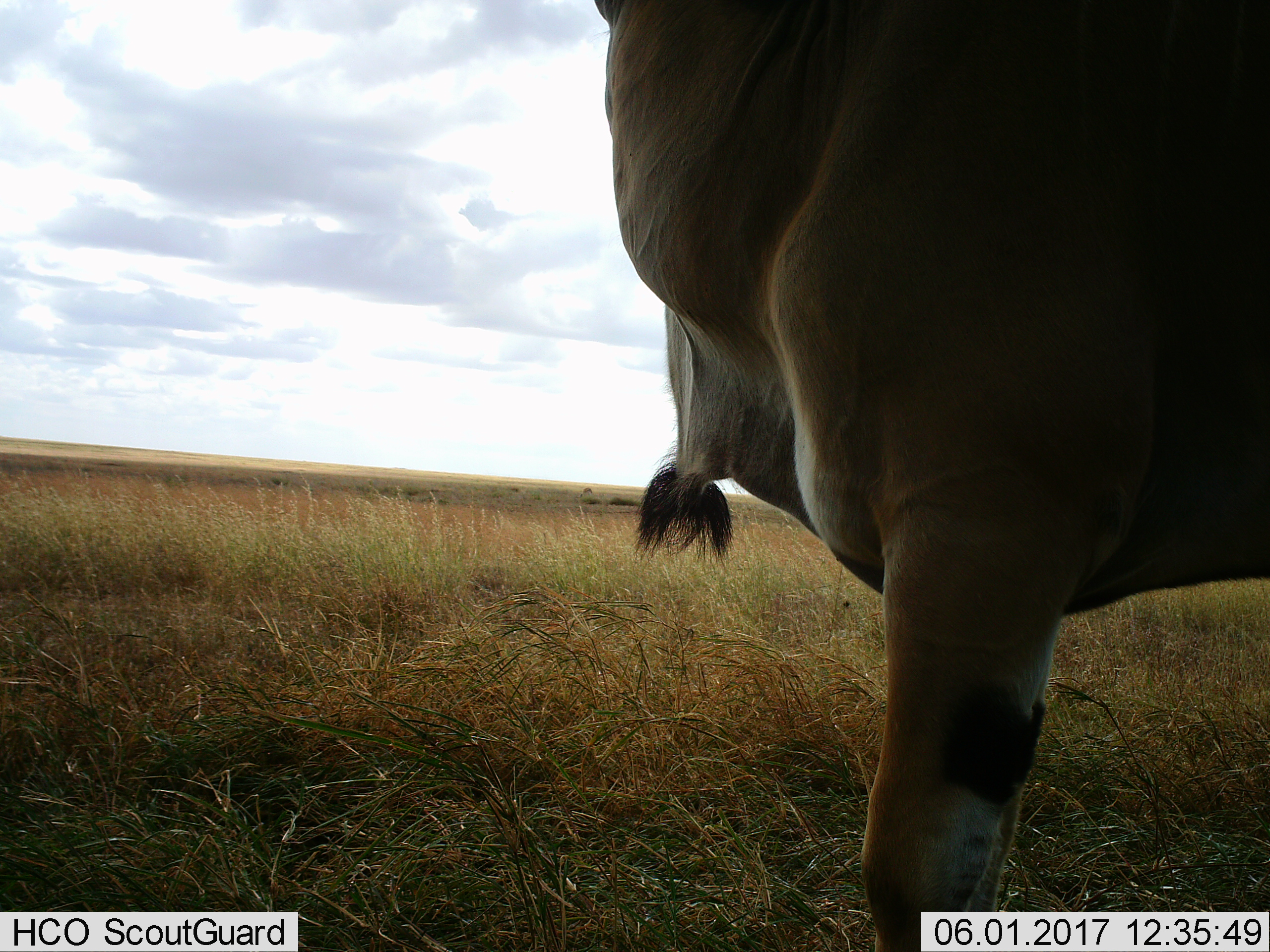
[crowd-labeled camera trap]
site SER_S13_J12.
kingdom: Animalia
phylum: Chordata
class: Mammalia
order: Artiodactyla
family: Bovidae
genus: Tragelaphus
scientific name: Tragelaphus oryx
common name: eland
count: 1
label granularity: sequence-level